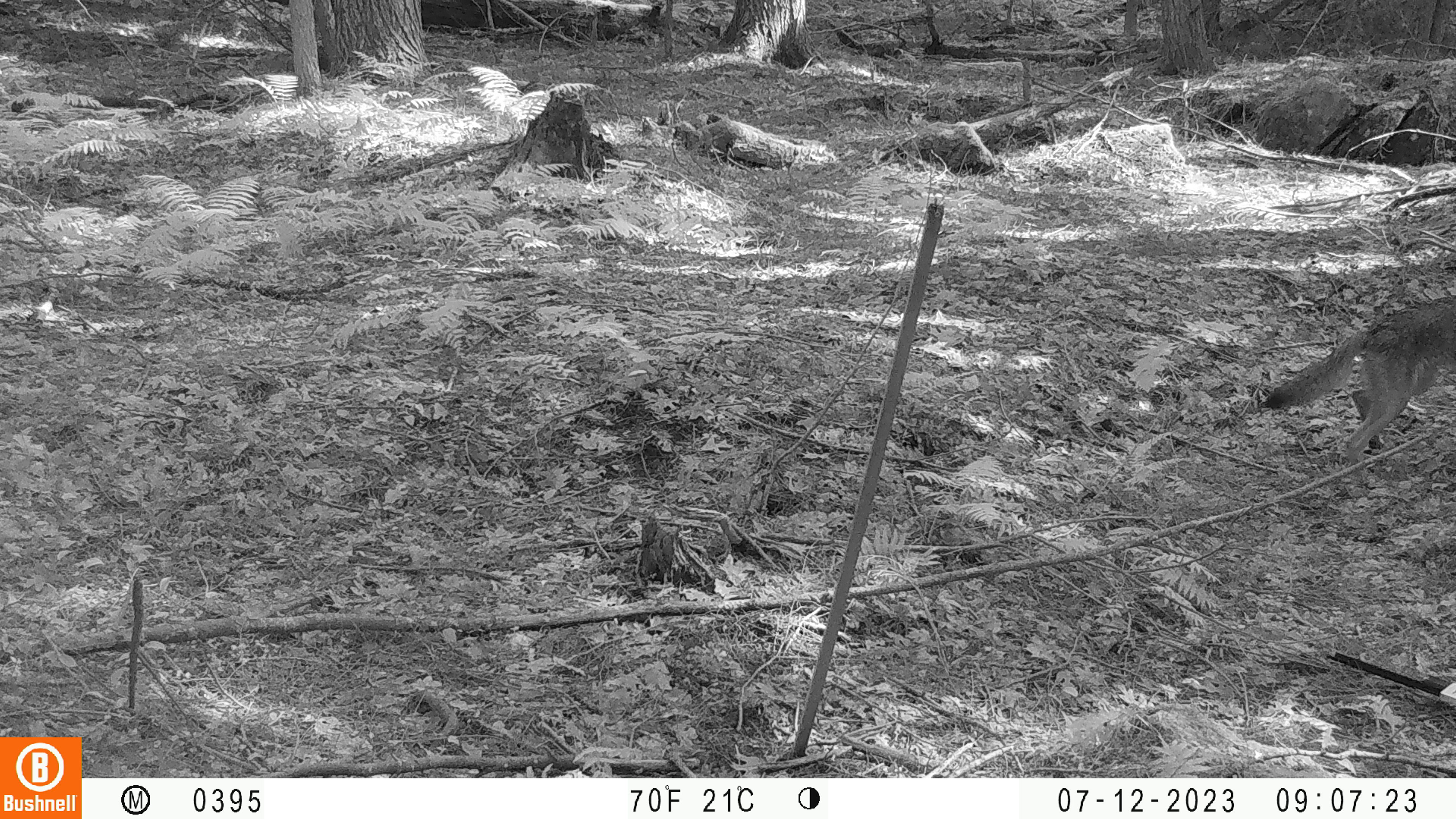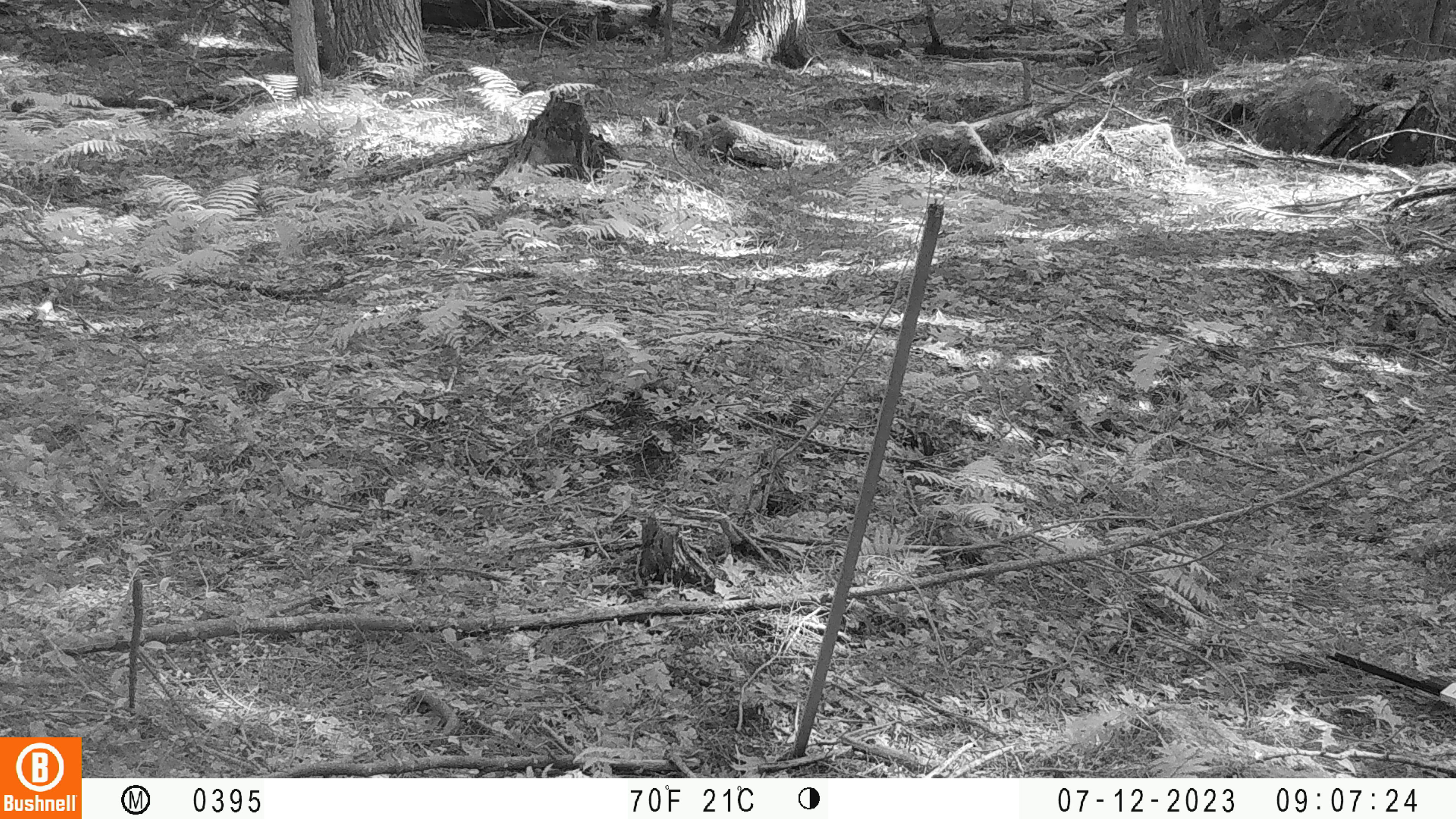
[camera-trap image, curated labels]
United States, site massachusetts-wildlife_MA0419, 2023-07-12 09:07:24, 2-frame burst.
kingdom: Animalia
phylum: Chordata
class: Mammalia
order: Carnivora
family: Canidae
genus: Canis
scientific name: Canis latrans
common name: coyote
Coyote (Canis latrans).